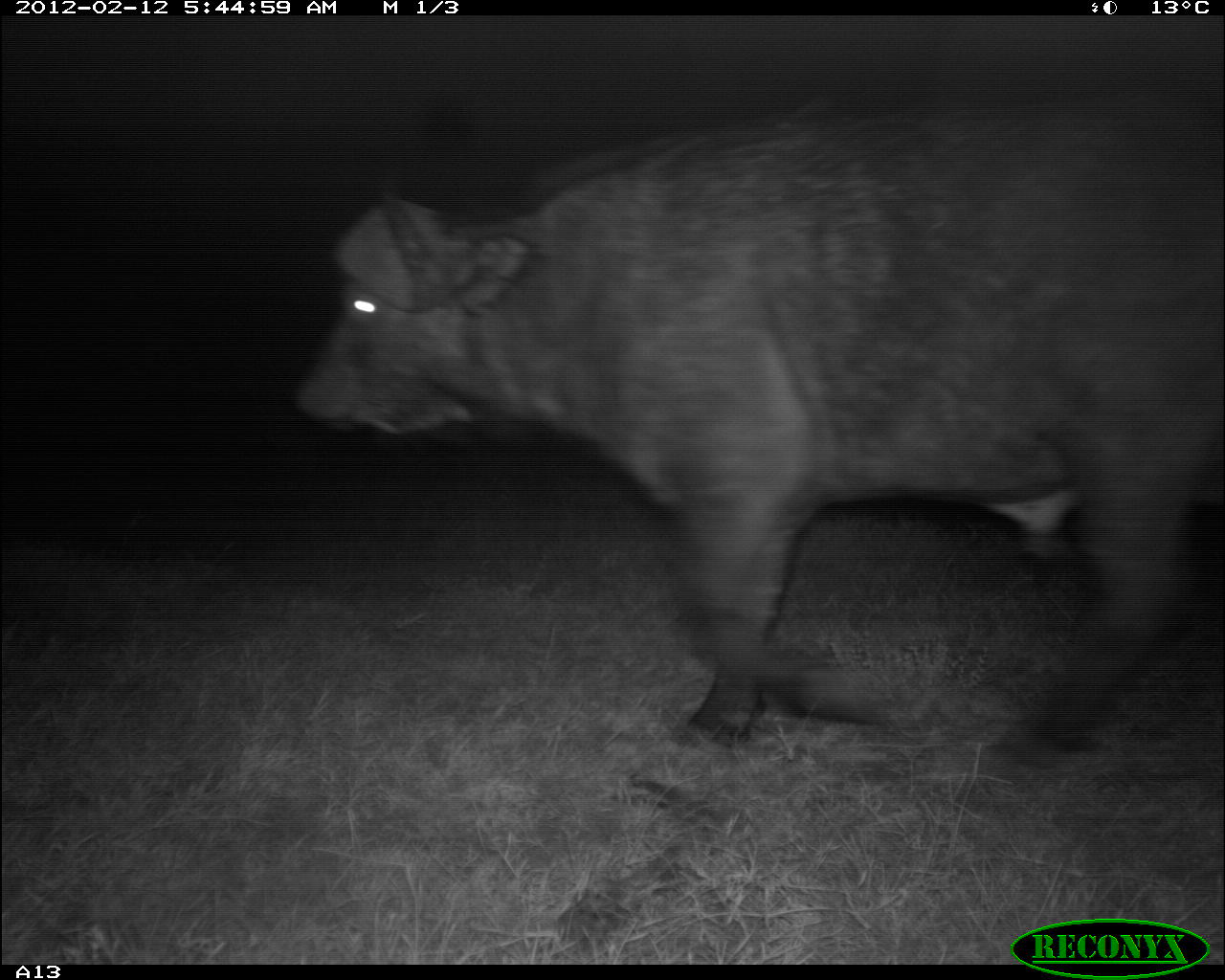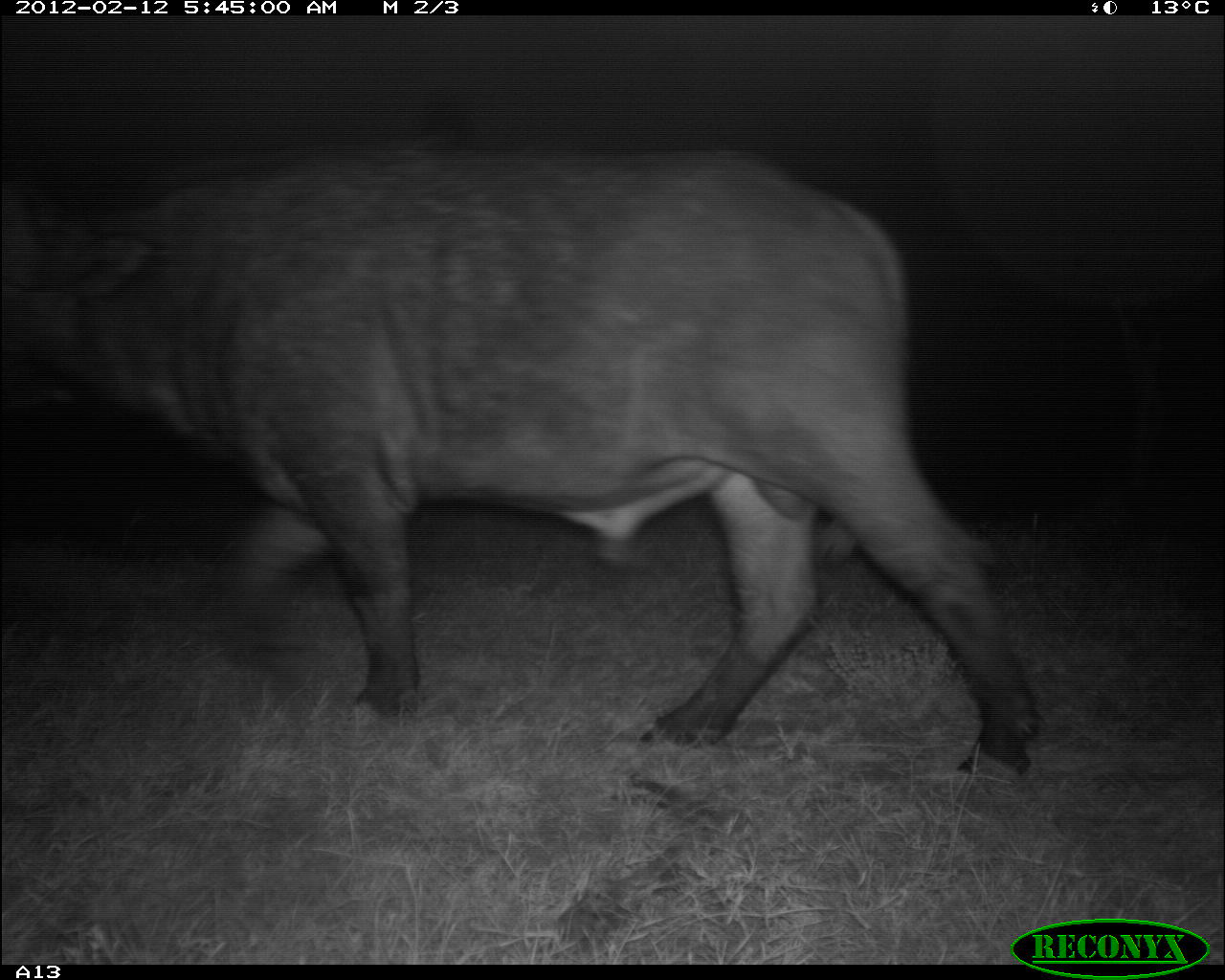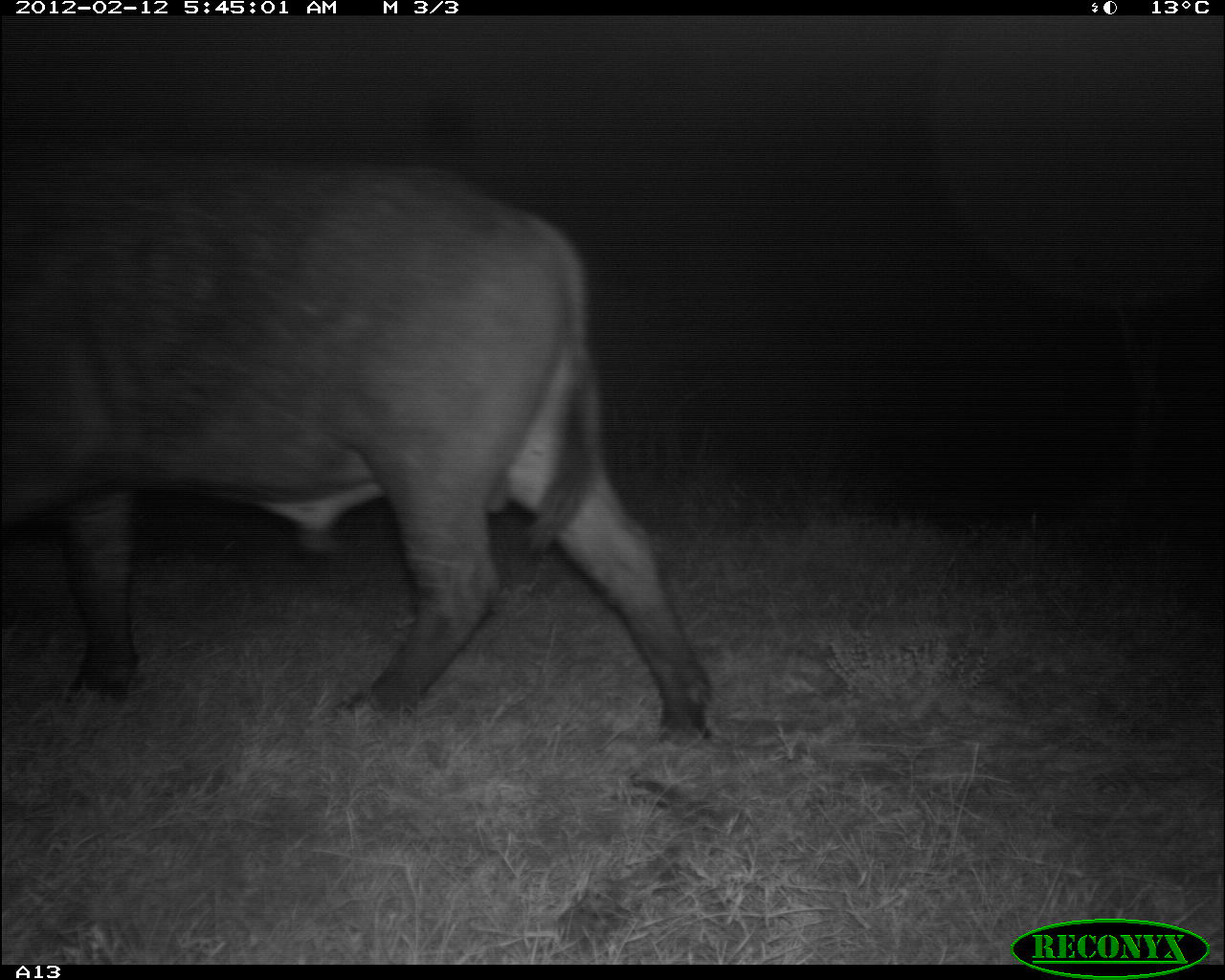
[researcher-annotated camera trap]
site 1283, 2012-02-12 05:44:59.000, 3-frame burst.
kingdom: Animalia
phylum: Chordata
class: Mammalia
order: Artiodactyla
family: Bovidae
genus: Syncerus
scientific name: Syncerus caffer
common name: african buffalo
Syncerus caffer (african buffalo), count 1.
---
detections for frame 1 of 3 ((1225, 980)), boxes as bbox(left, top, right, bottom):
syncerus caffer: bbox(291, 89, 1223, 784)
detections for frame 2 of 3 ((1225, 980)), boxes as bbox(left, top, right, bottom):
syncerus caffer: bbox(0, 138, 1046, 782)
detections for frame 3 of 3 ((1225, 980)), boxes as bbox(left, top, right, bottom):
syncerus caffer: bbox(0, 191, 715, 748)